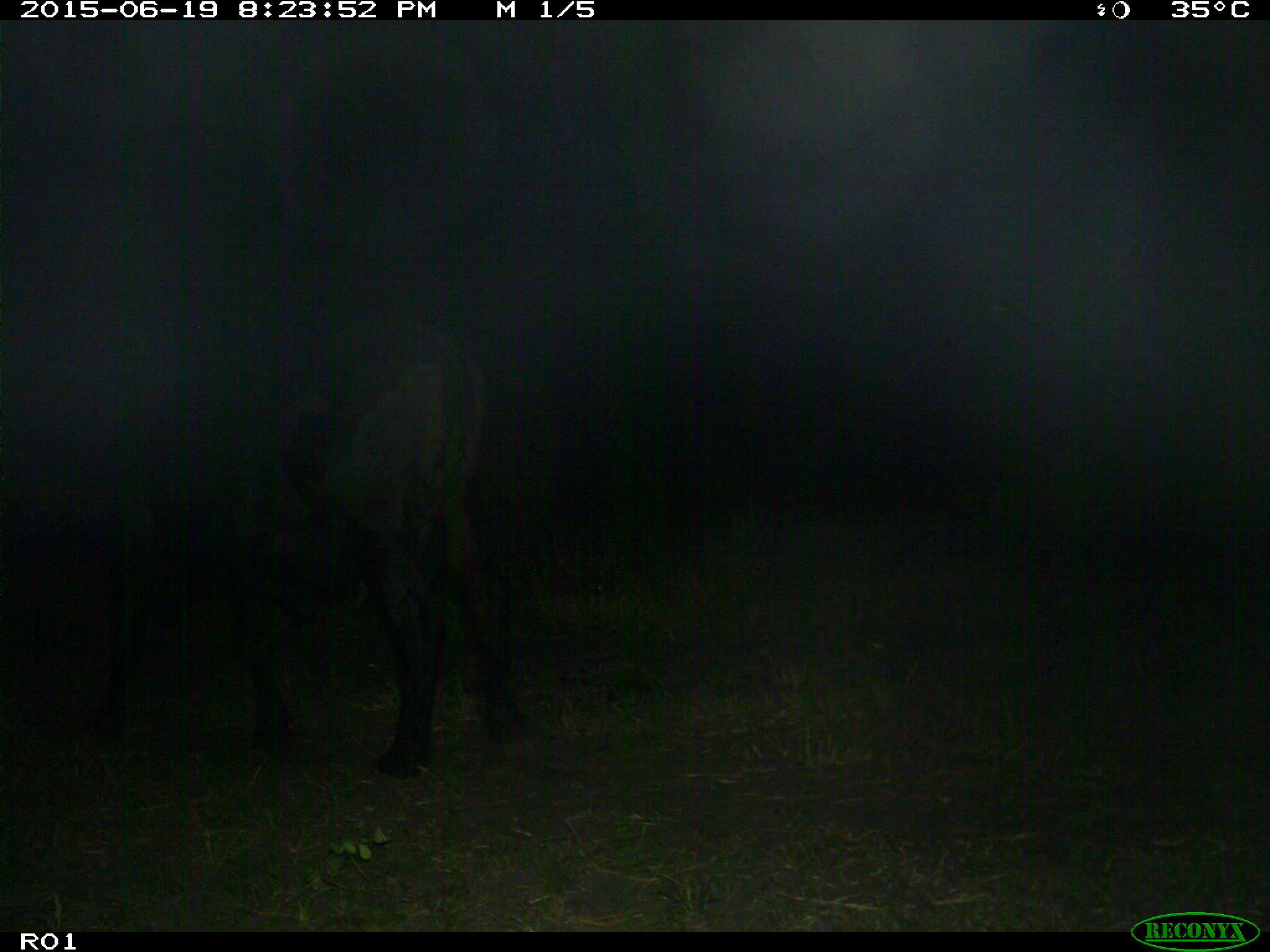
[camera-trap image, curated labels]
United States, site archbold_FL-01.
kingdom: Animalia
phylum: Chordata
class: Mammalia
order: Artiodactyla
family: Bovidae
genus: Bos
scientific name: Bos taurus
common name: domestic cow